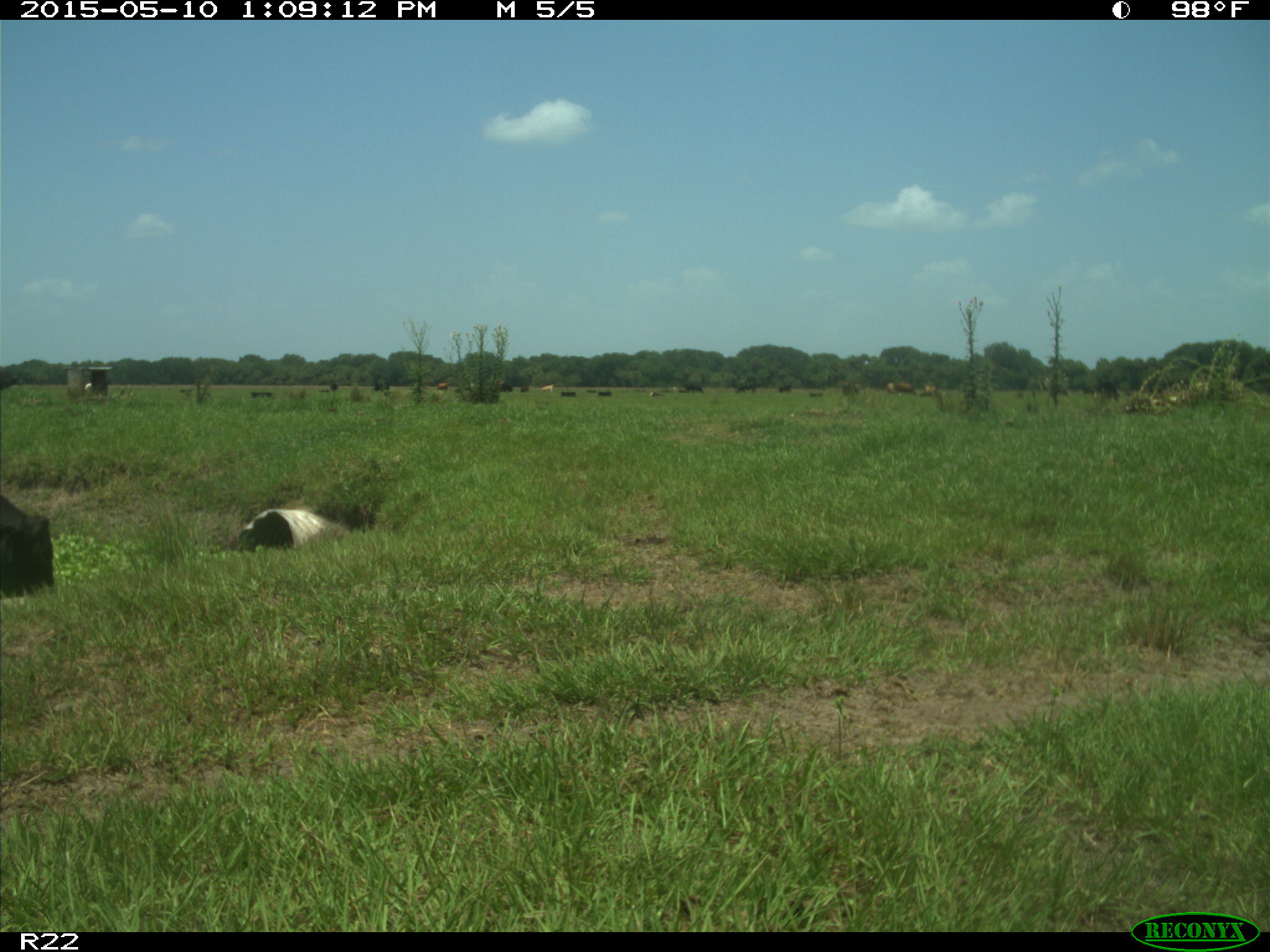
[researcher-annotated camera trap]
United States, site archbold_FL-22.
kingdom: Animalia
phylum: Chordata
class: Mammalia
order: Artiodactyla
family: Bovidae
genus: Bos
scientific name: Bos taurus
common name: domestic cow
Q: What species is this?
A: Bos taurus (domestic cow).